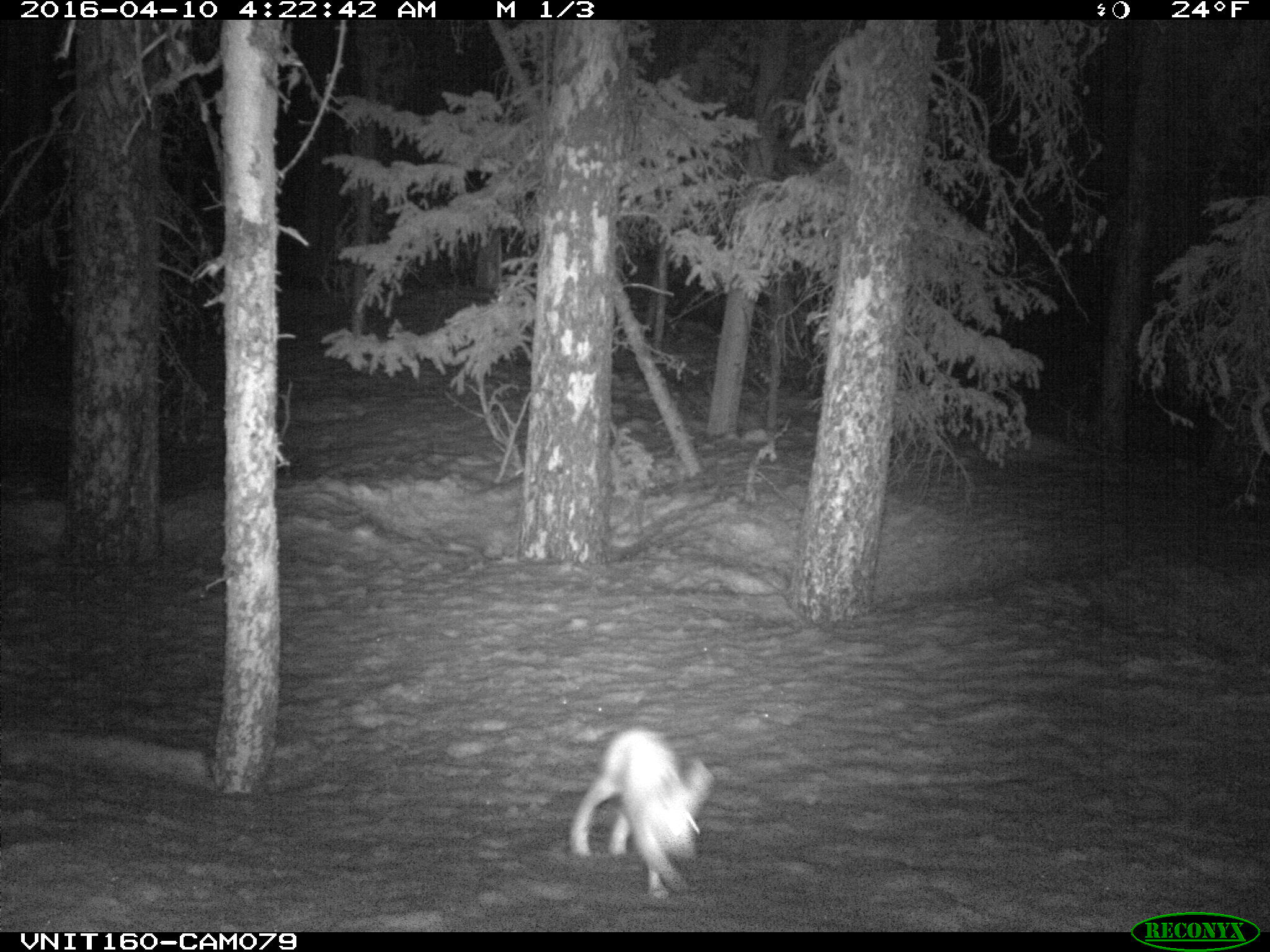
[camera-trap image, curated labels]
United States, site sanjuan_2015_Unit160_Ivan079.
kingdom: Animalia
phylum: Chordata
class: Mammalia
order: Lagomorpha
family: Leporidae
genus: Lepus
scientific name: Lepus americanus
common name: snowshoe hare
Lepus americanus (snowshoe hare).